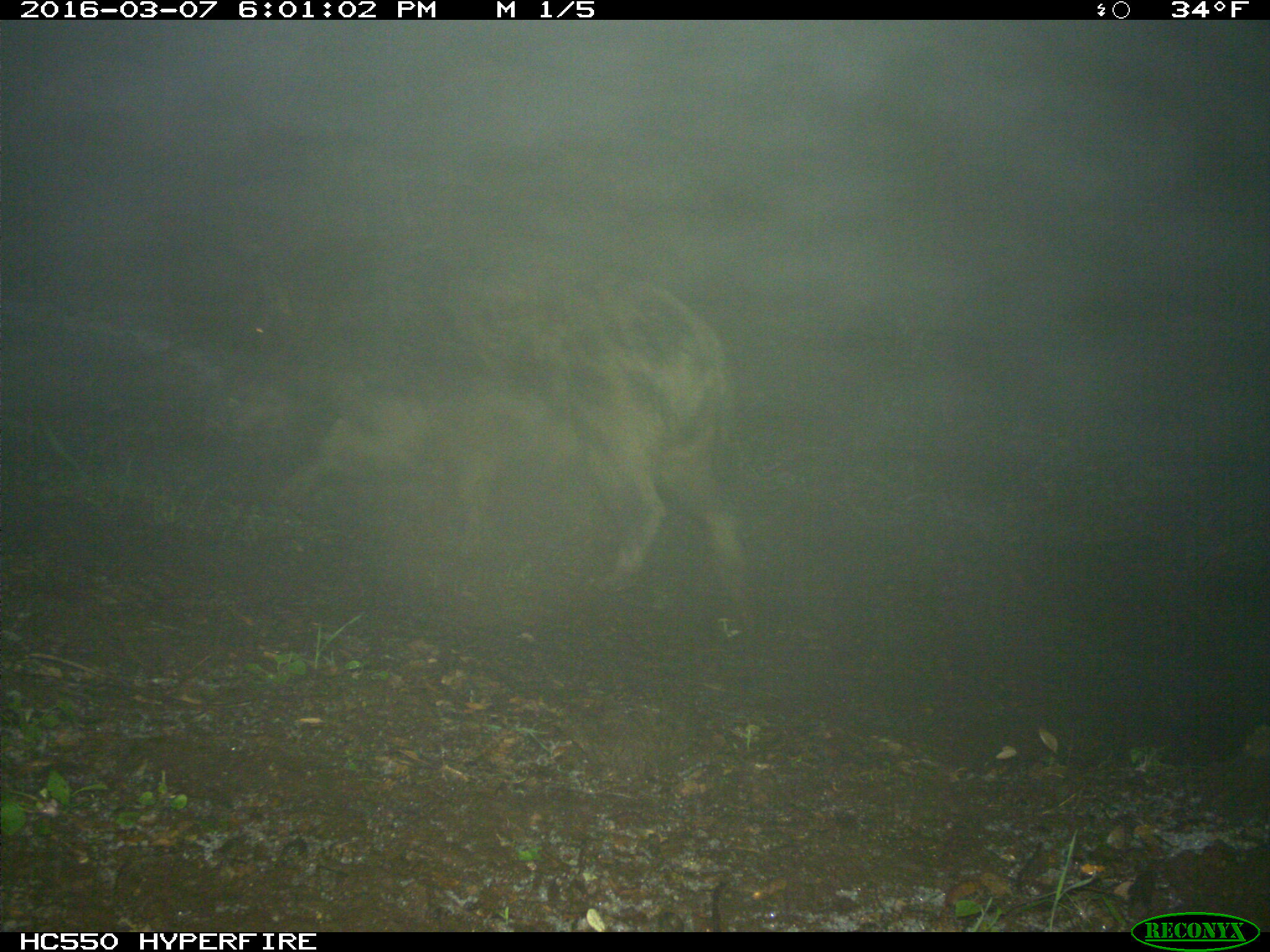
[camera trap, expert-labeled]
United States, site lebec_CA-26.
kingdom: Animalia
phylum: Chordata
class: Mammalia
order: Artiodactyla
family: Suidae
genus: Sus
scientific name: Sus scrofa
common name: wild boar